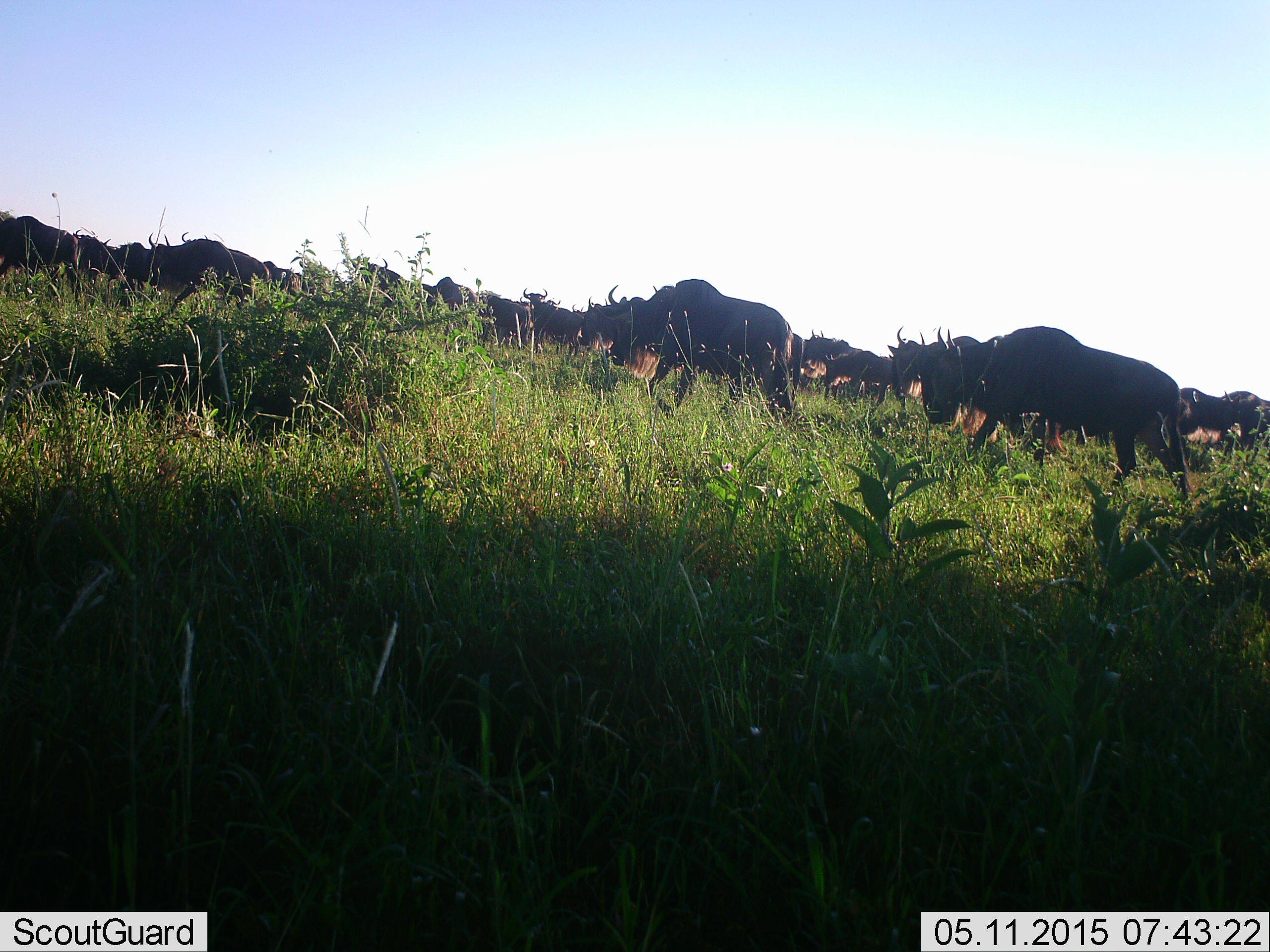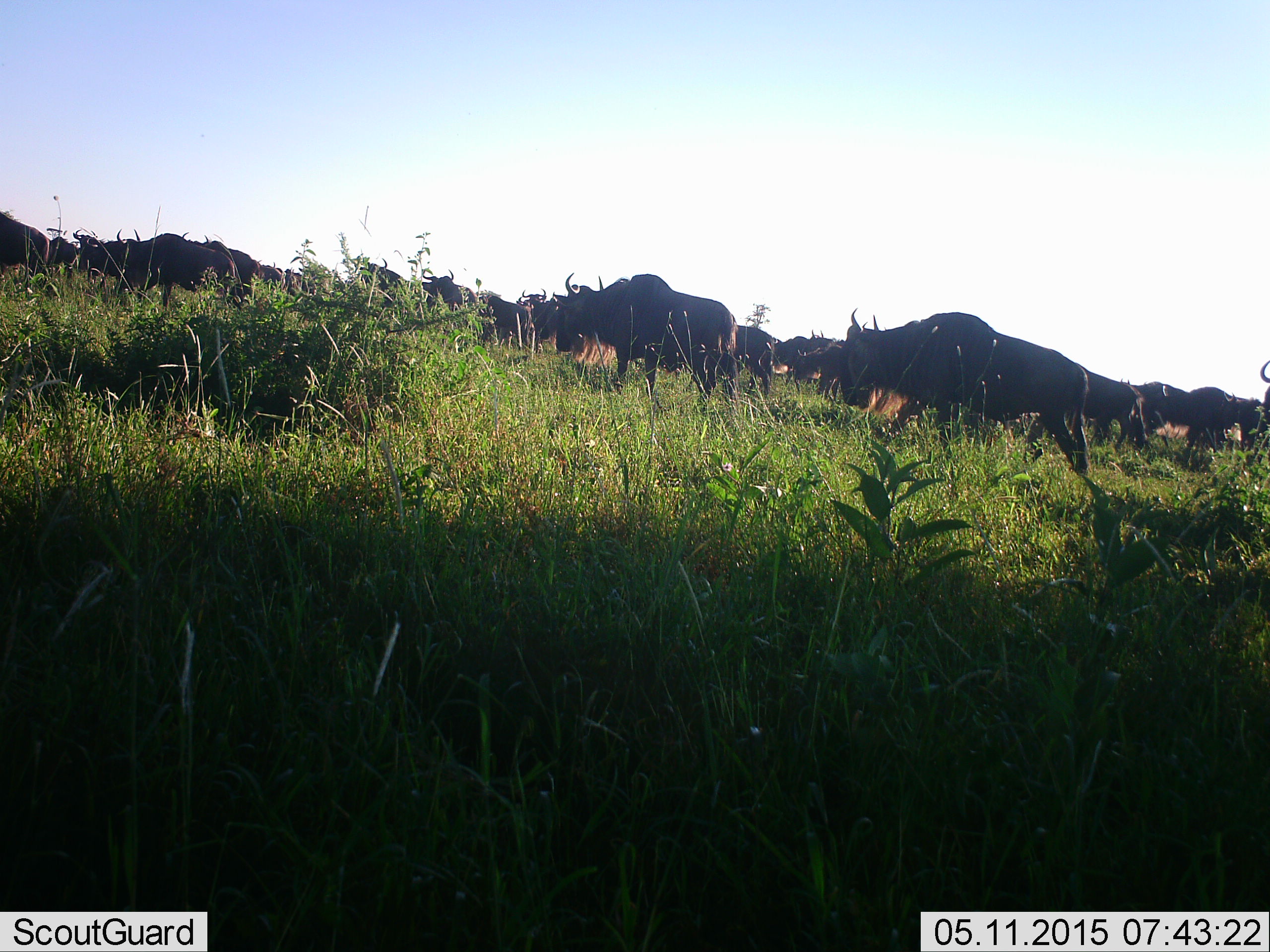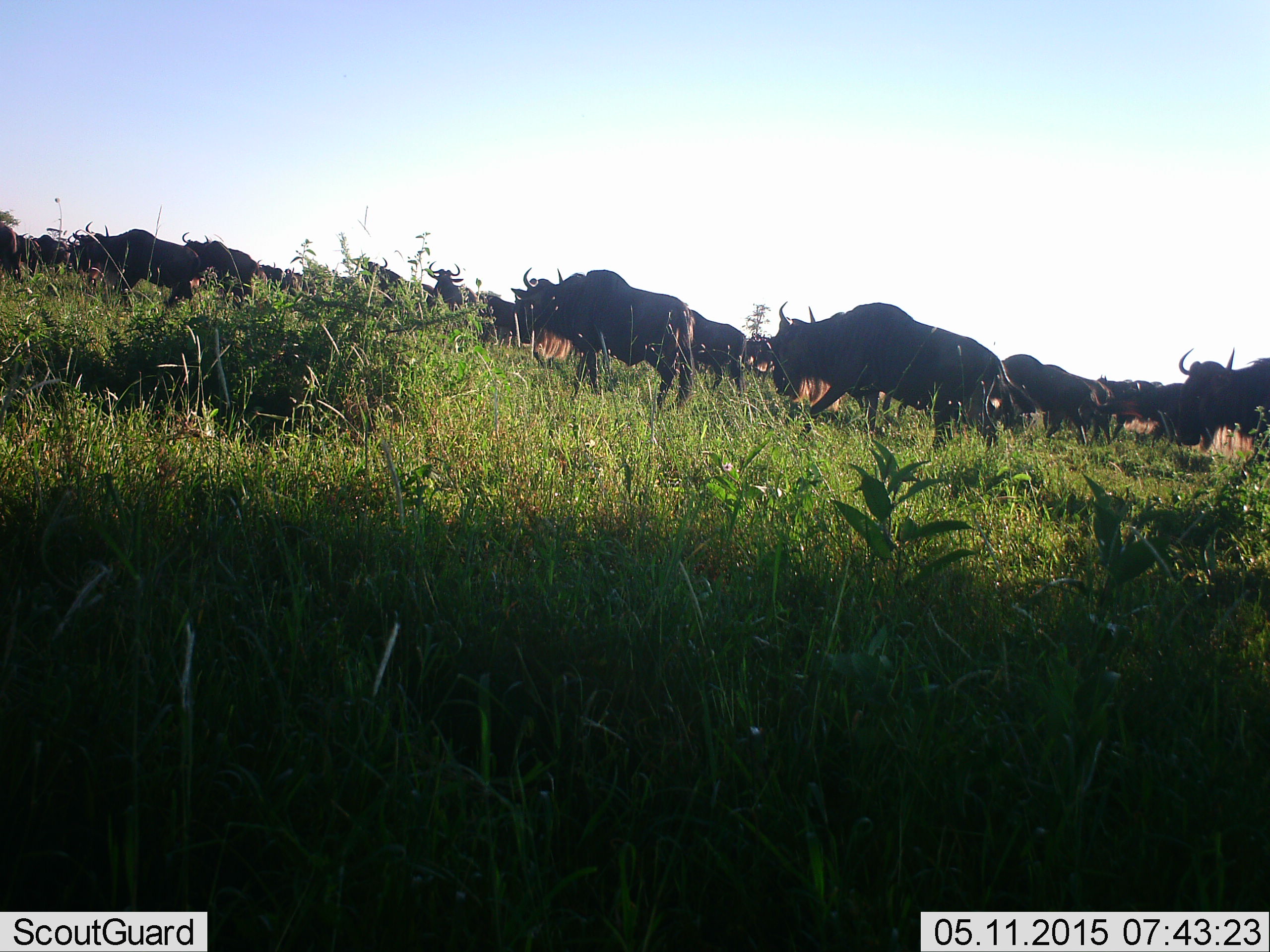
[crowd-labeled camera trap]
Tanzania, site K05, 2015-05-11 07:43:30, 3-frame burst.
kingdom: Animalia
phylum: Chordata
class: Mammalia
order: Artiodactyla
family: Bovidae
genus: Connochaetes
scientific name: Connochaetes taurinus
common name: blue wildebeest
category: wildebeest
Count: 11-50.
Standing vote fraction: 10%.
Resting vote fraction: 0%.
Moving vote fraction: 100%.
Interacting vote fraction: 0%.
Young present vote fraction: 10%.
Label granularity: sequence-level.